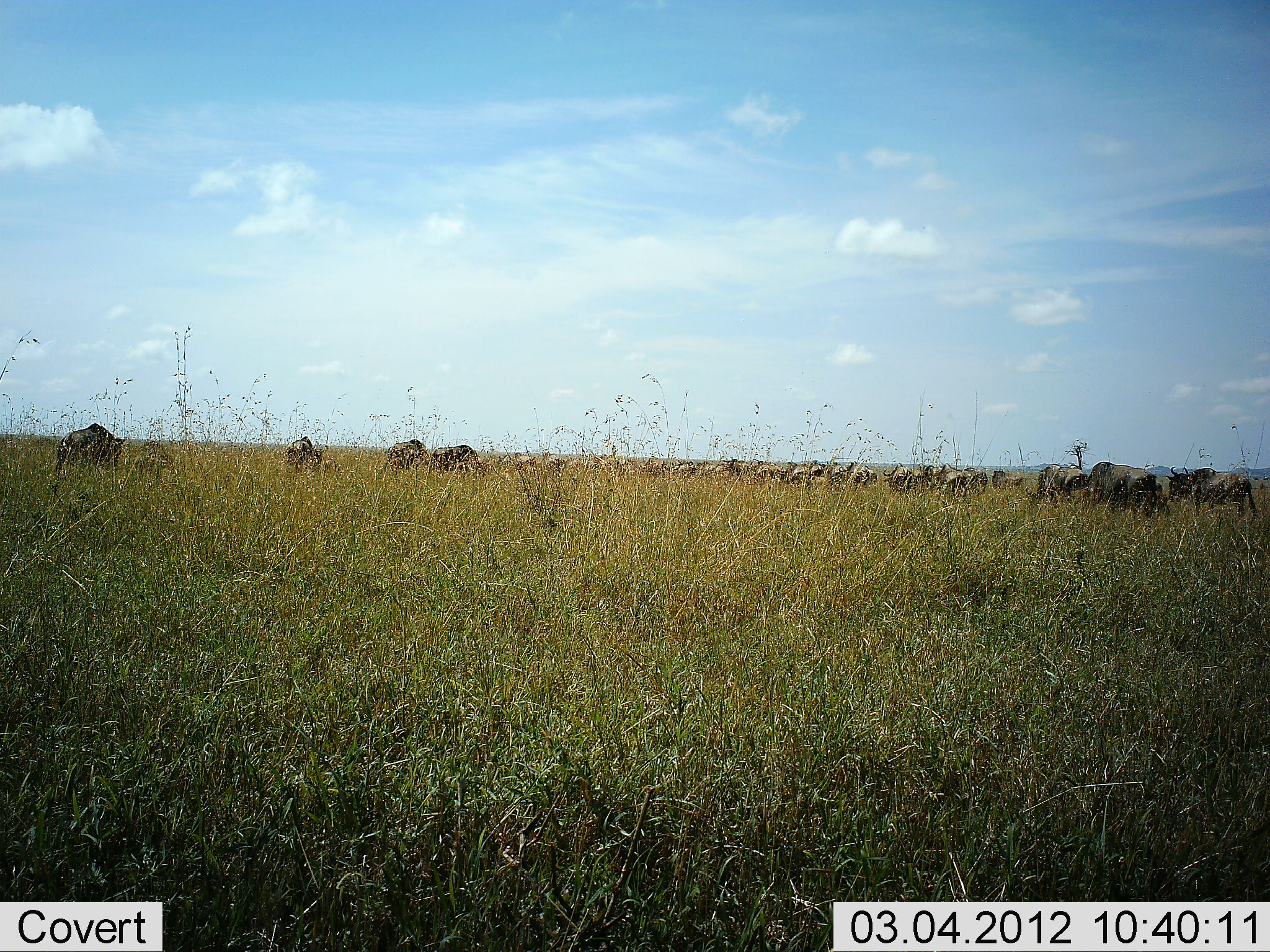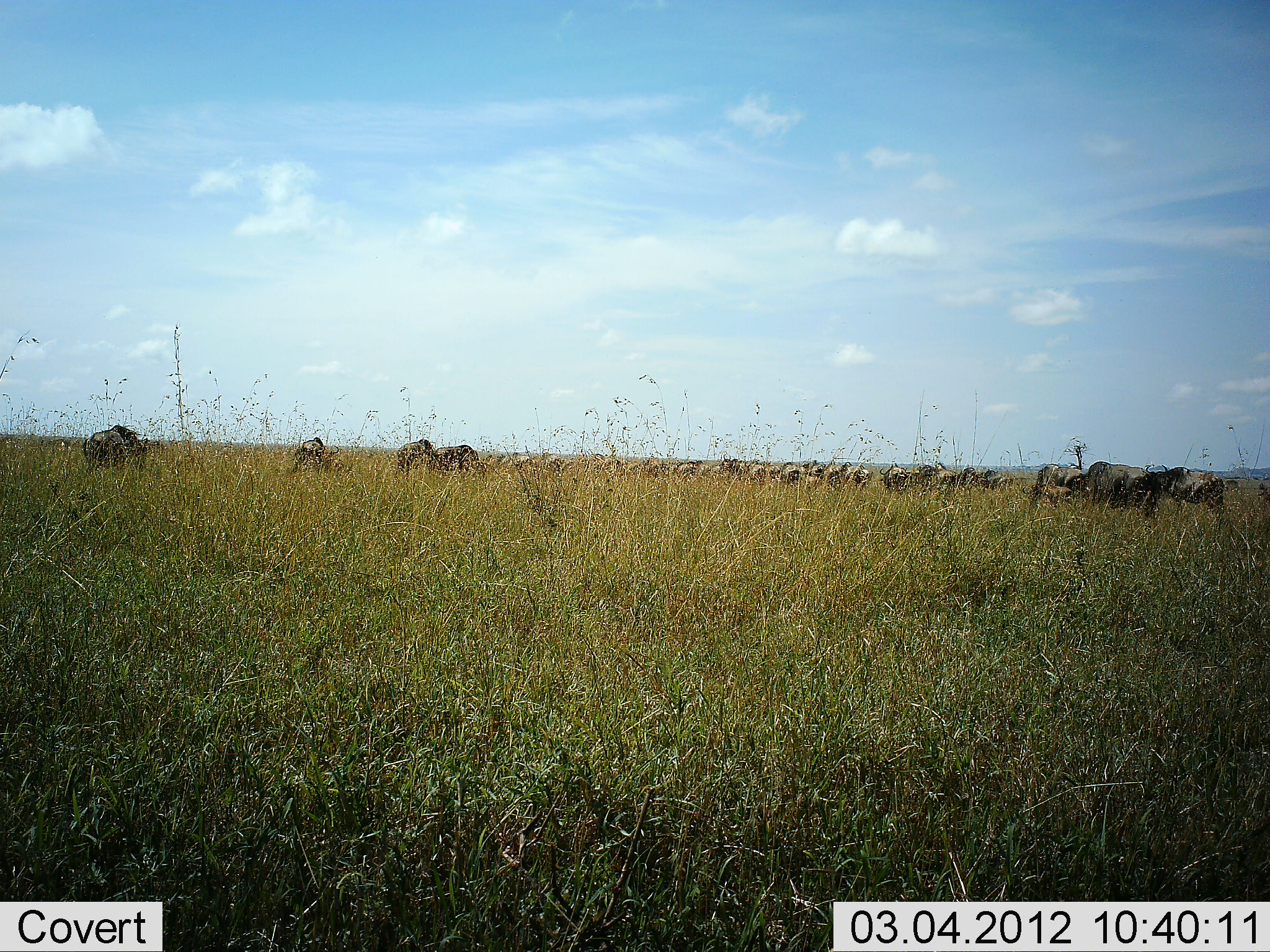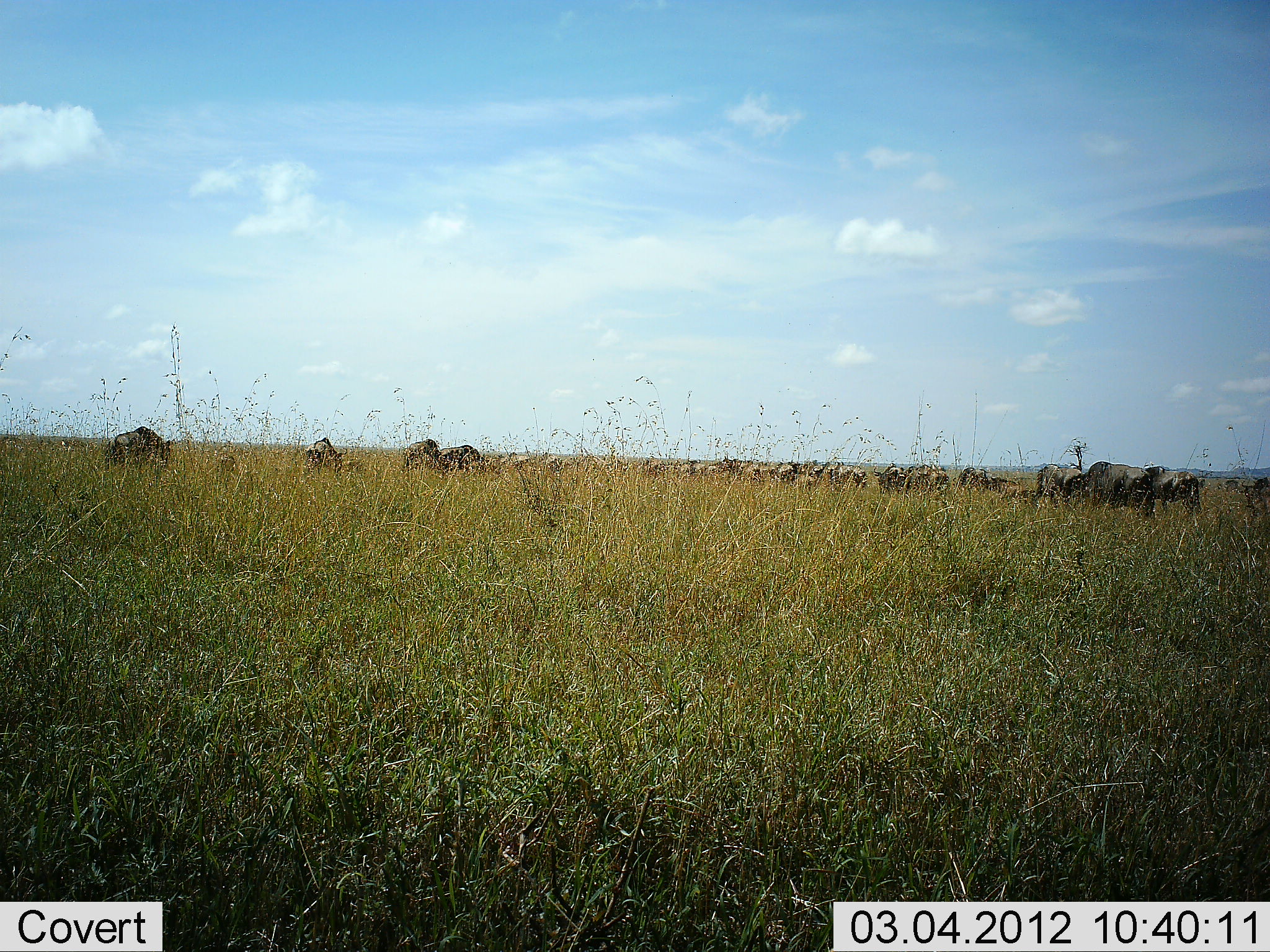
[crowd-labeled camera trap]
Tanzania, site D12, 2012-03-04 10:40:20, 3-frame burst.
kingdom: Animalia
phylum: Chordata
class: Mammalia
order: Artiodactyla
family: Bovidae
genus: Connochaetes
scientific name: Connochaetes taurinus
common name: blue wildebeest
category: wildebeest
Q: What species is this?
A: Wildebeest (blue wildebeest) (Connochaetes taurinus).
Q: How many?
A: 11-50.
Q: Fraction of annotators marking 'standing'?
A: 32%.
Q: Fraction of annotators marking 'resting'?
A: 4%.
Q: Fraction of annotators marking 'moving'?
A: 60%.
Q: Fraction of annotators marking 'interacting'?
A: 0%.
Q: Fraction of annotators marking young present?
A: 12%.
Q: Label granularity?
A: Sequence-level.